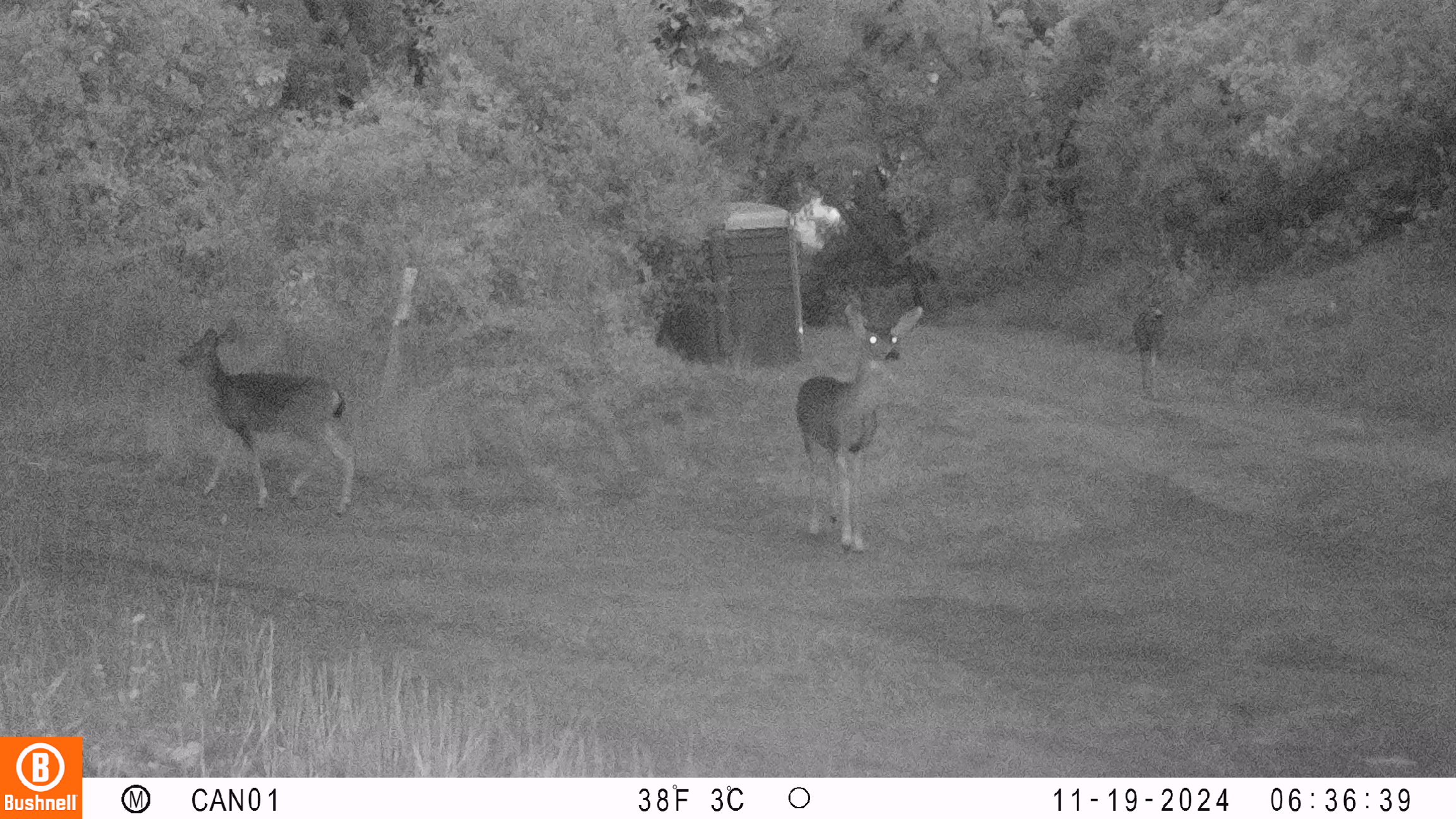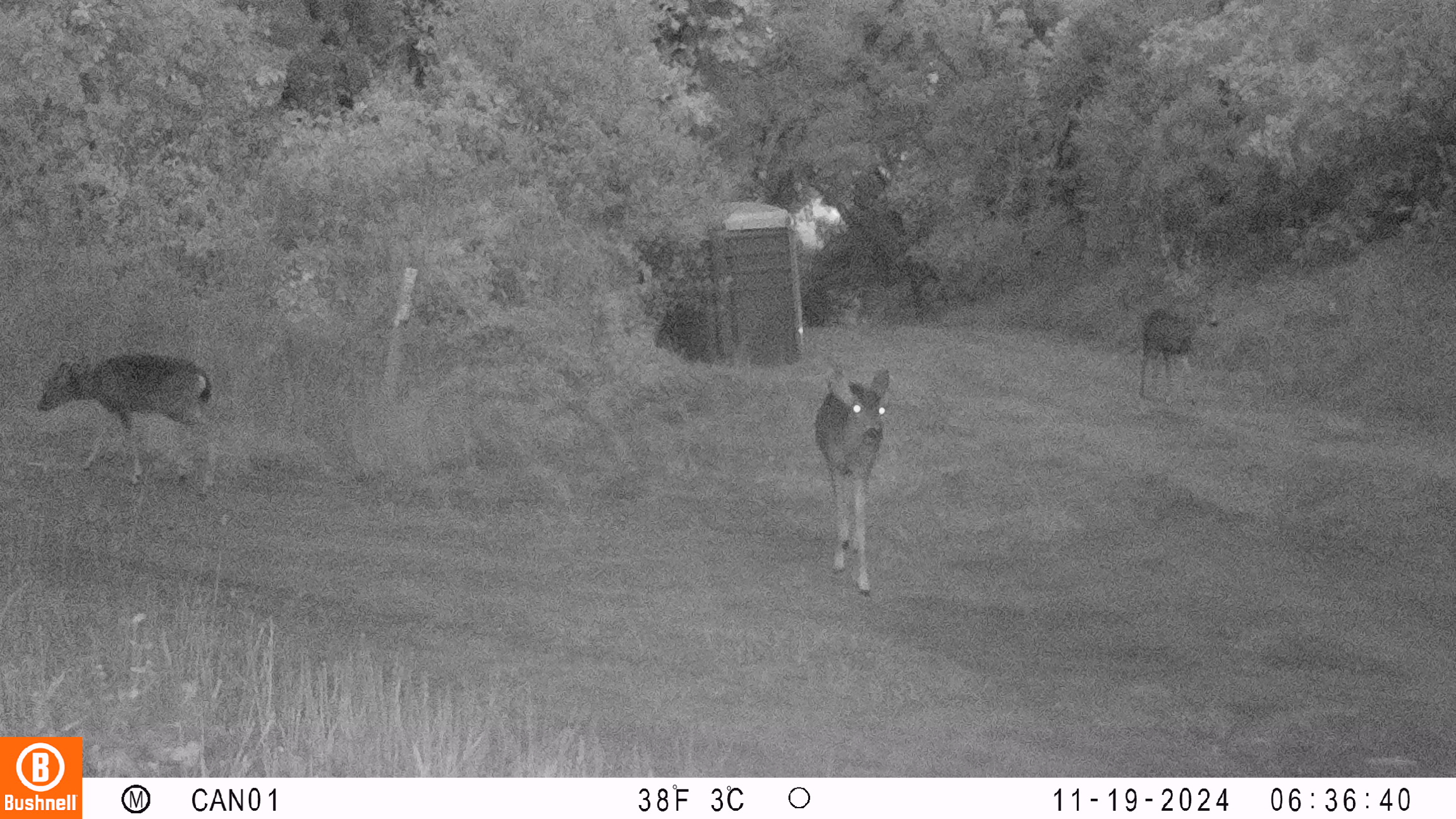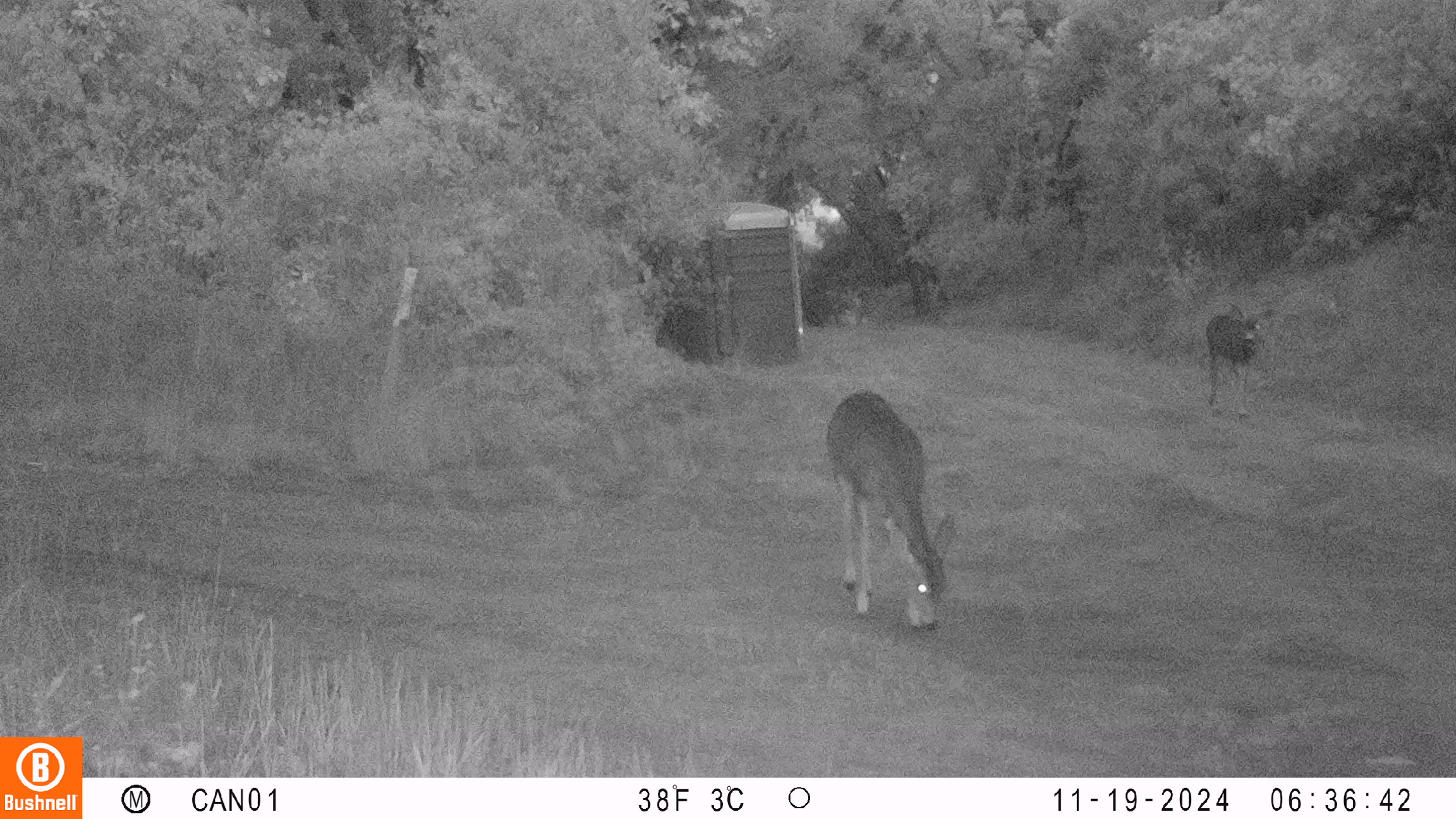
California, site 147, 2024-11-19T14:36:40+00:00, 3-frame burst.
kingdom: Animalia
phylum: Chordata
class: Mammalia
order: Artiodactyla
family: Cervidae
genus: Odocoileus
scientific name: Odocoileus hemionus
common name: mule deer